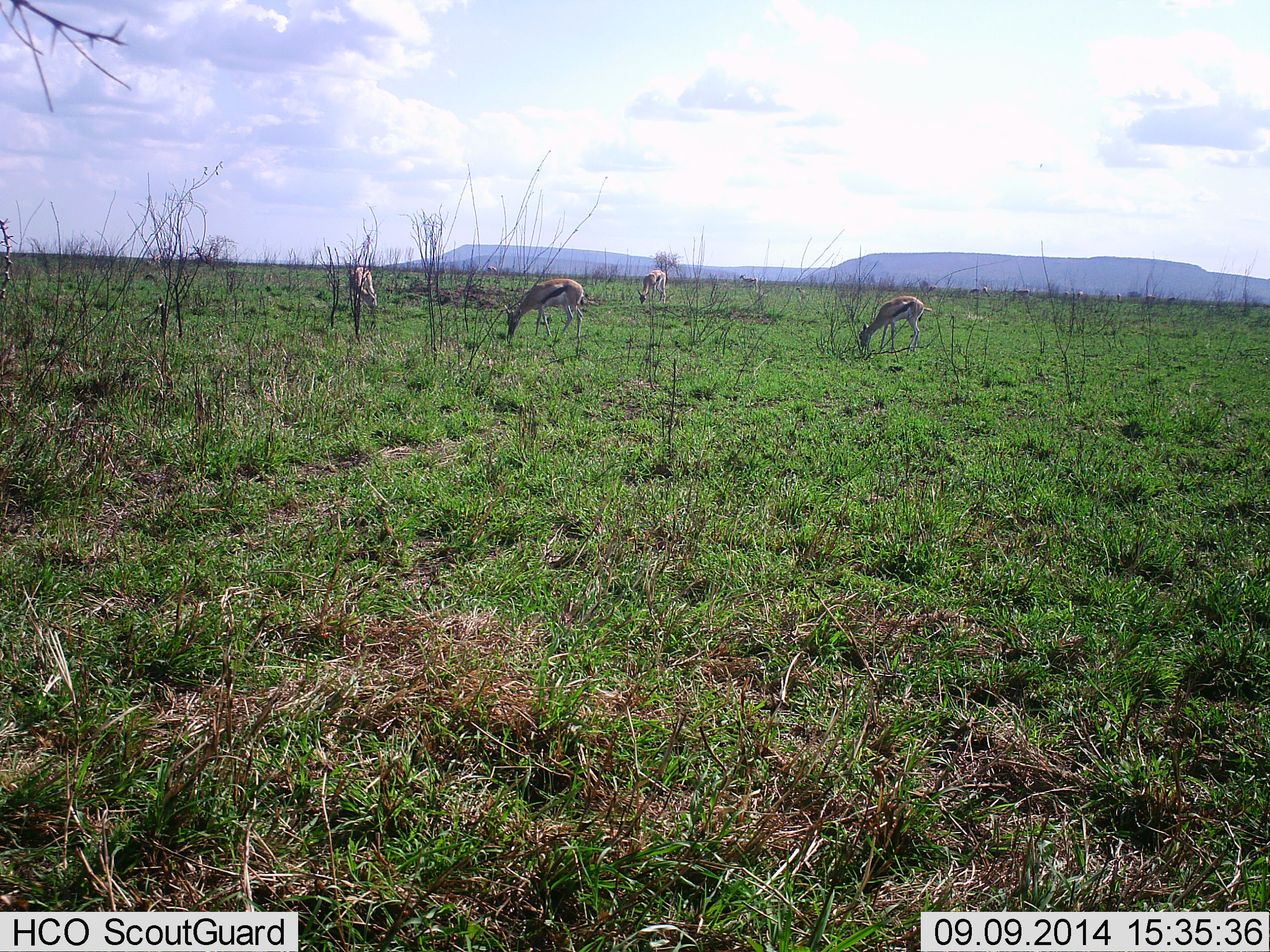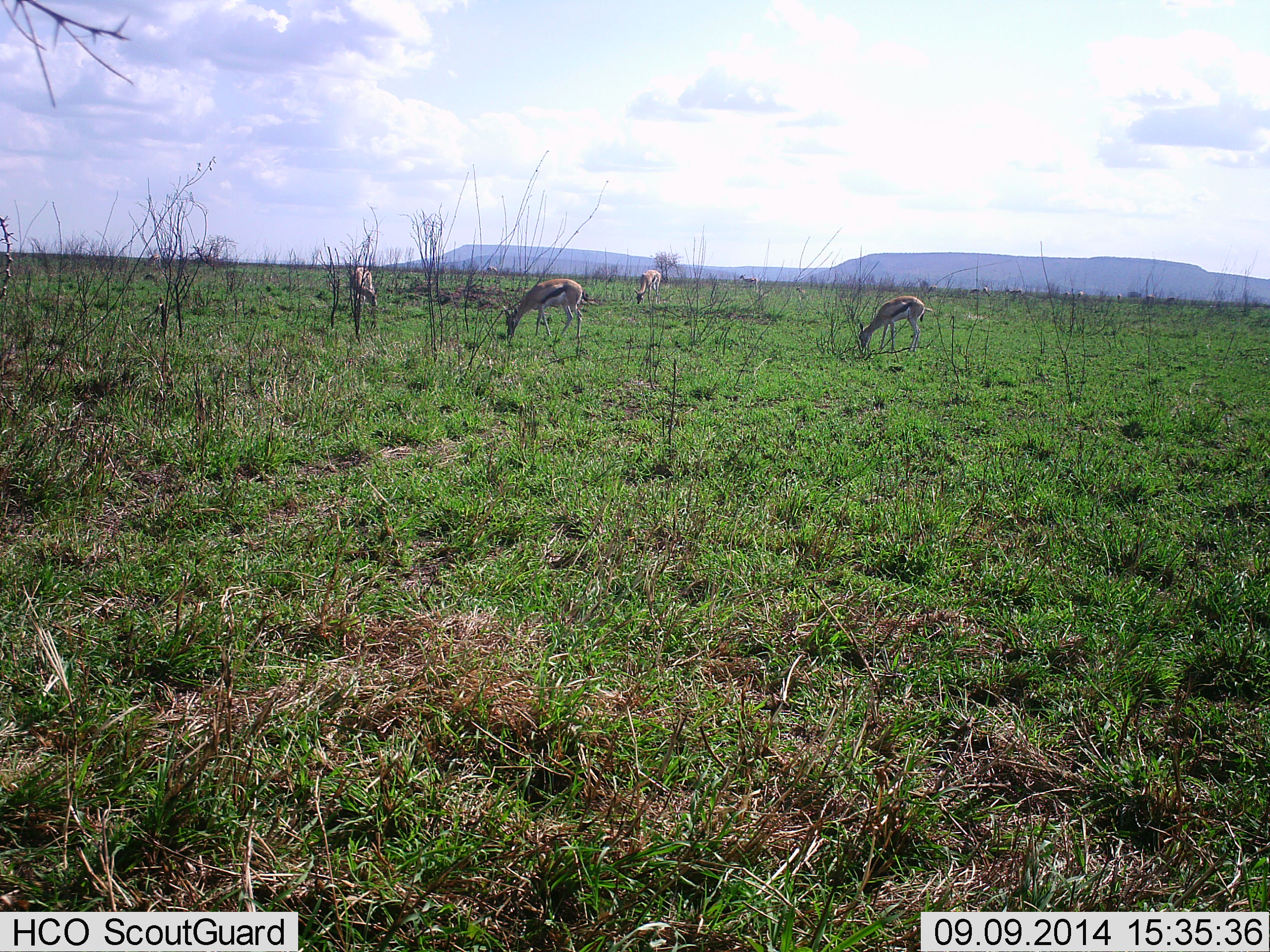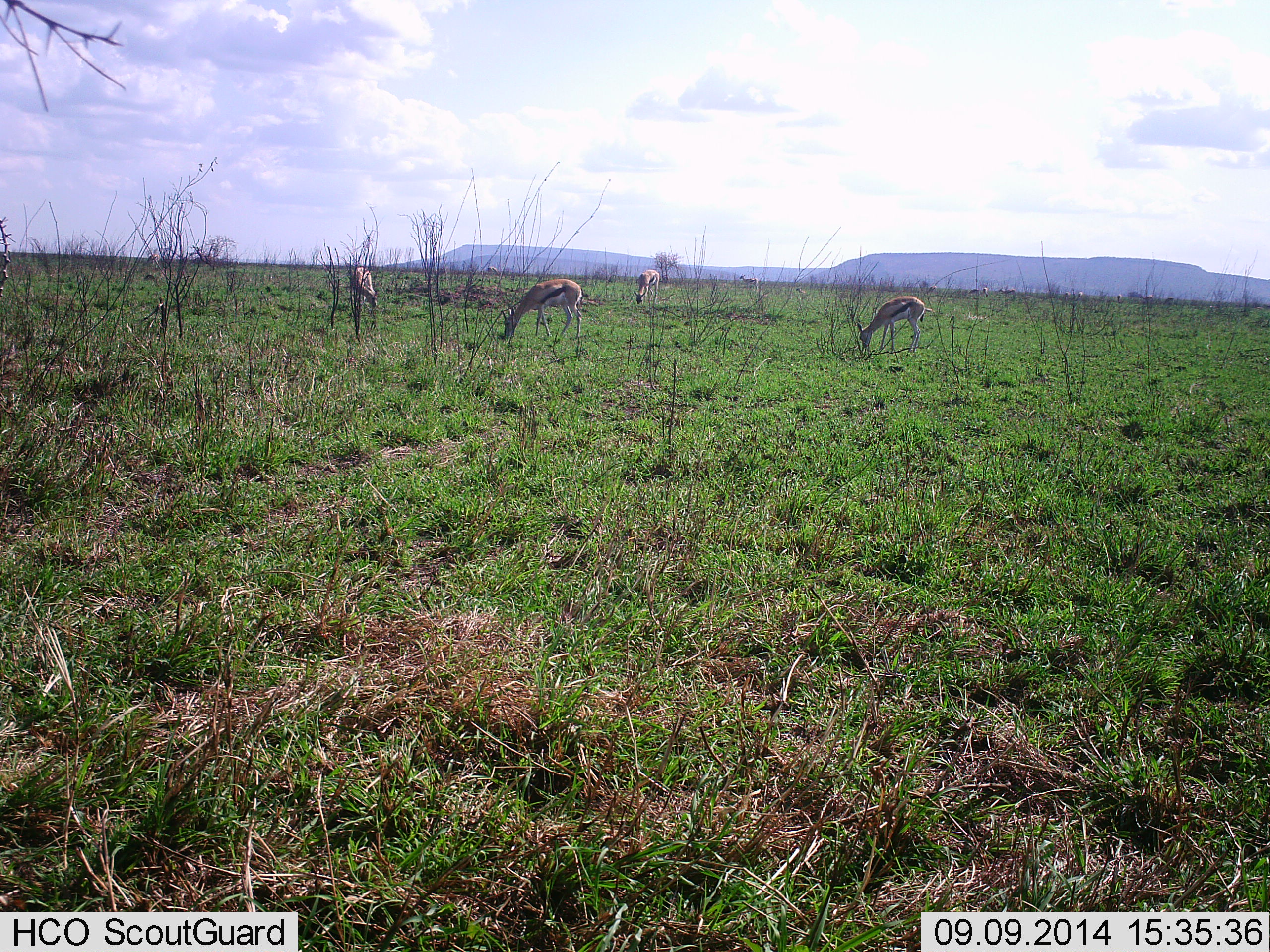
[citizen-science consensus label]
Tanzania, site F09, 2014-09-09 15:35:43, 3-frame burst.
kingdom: Animalia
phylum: Chordata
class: Mammalia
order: Artiodactyla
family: Bovidae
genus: Eudorcas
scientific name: Eudorcas thomsonii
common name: thomson's gazelle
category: gazellethomsons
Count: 4.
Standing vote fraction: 20%.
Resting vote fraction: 0%.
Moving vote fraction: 20%.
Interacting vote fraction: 0%.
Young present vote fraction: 0%.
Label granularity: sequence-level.